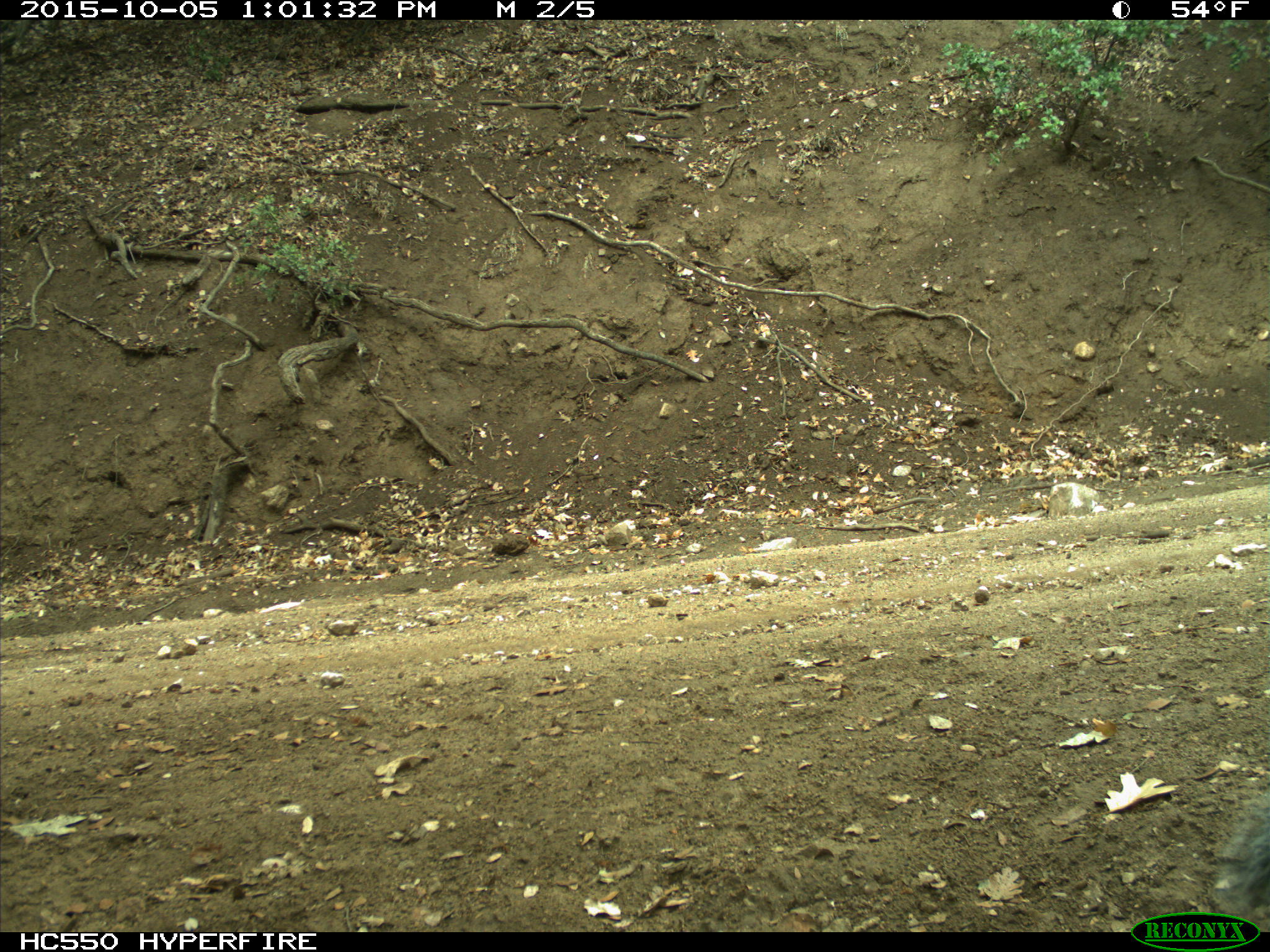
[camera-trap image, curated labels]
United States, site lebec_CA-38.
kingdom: Animalia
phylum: Chordata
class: Mammalia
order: Rodentia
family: Sciuridae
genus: Sciurus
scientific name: Sciurus carolinensis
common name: eastern gray squirrel